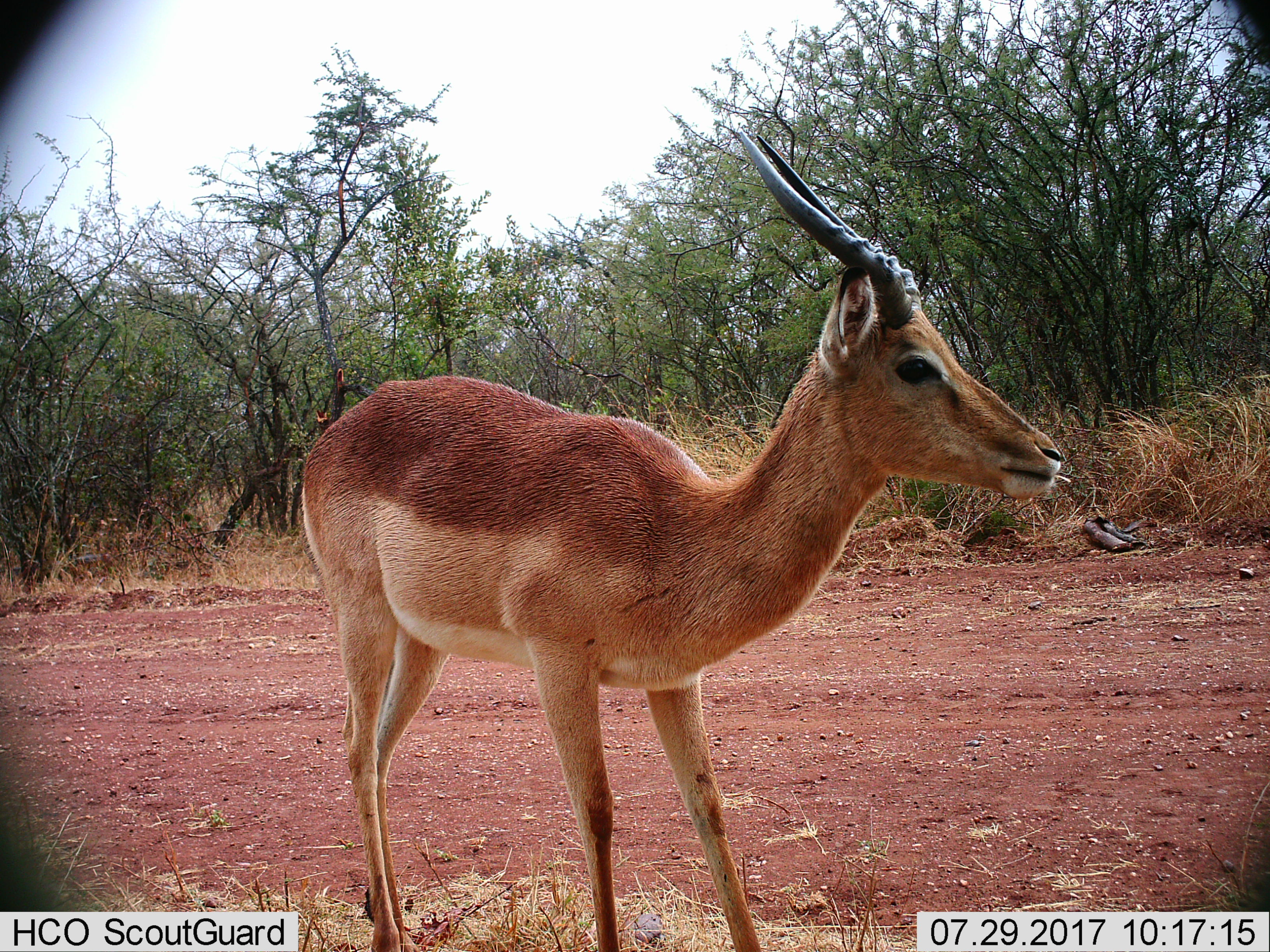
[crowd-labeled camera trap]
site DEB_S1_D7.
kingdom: Animalia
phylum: Chordata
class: Mammalia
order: Artiodactyla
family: Bovidae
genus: Aepyceros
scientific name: Aepyceros melampus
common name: impala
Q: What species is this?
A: Impala (Aepyceros melampus).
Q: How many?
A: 1.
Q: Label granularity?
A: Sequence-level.